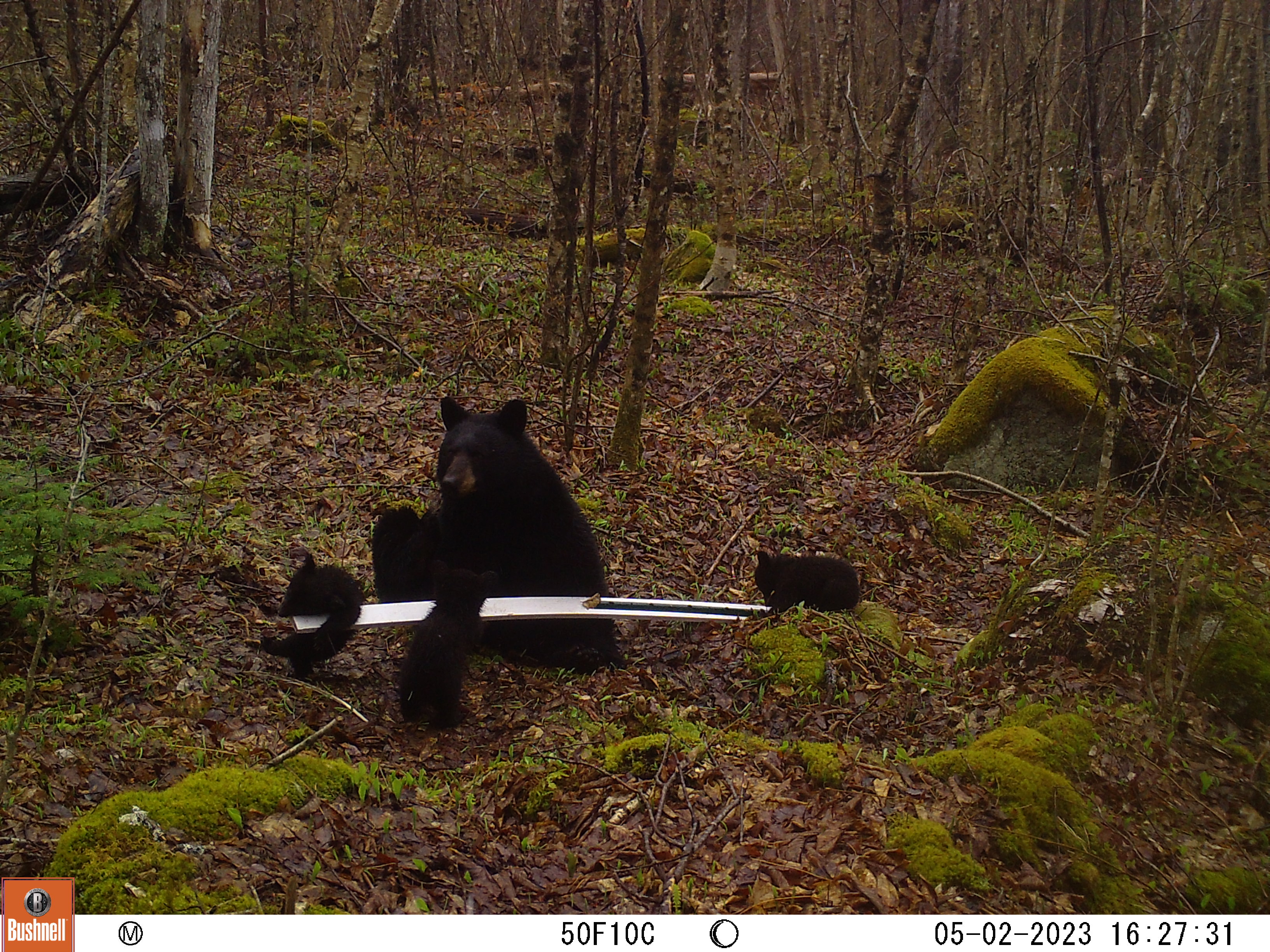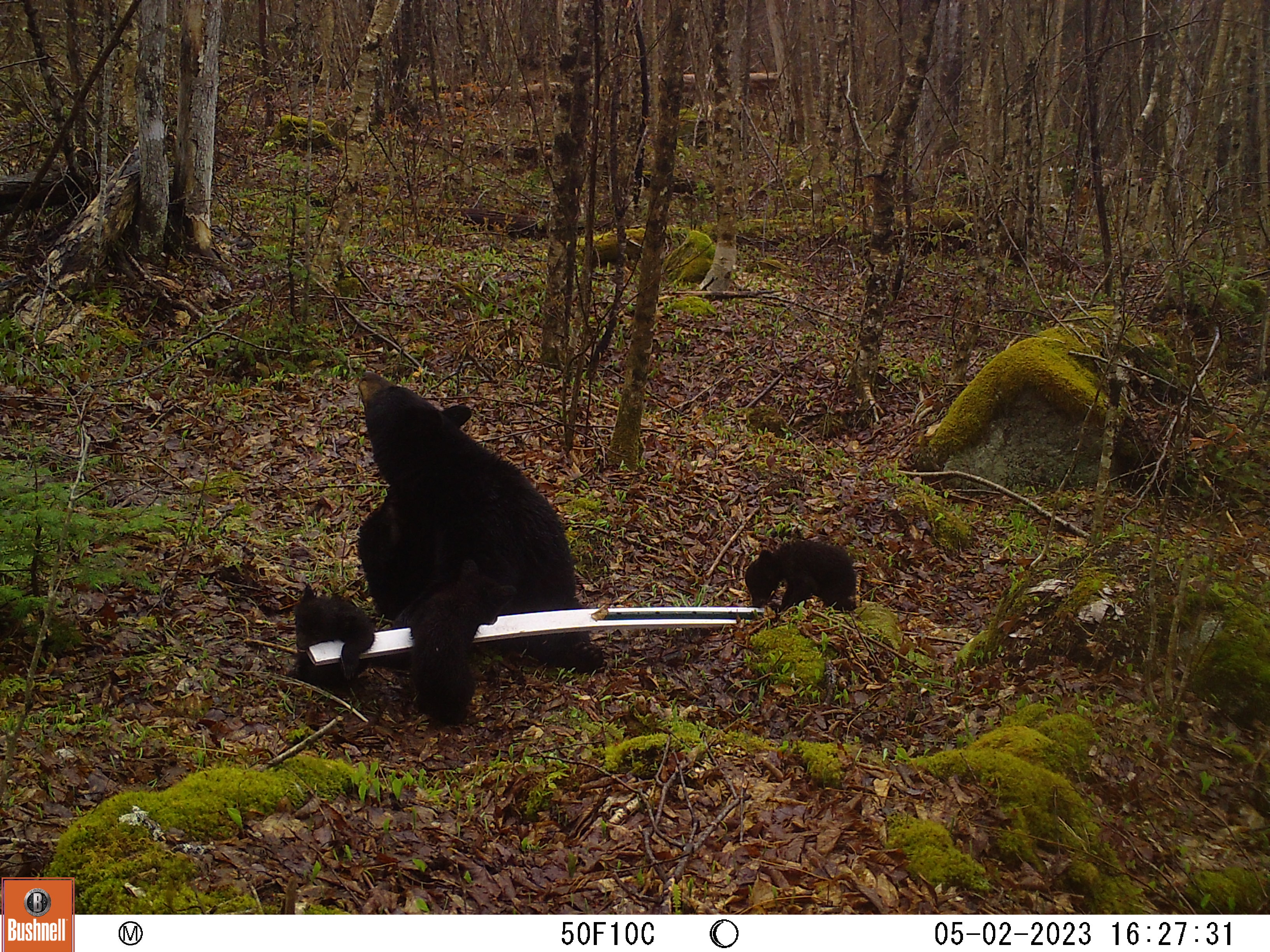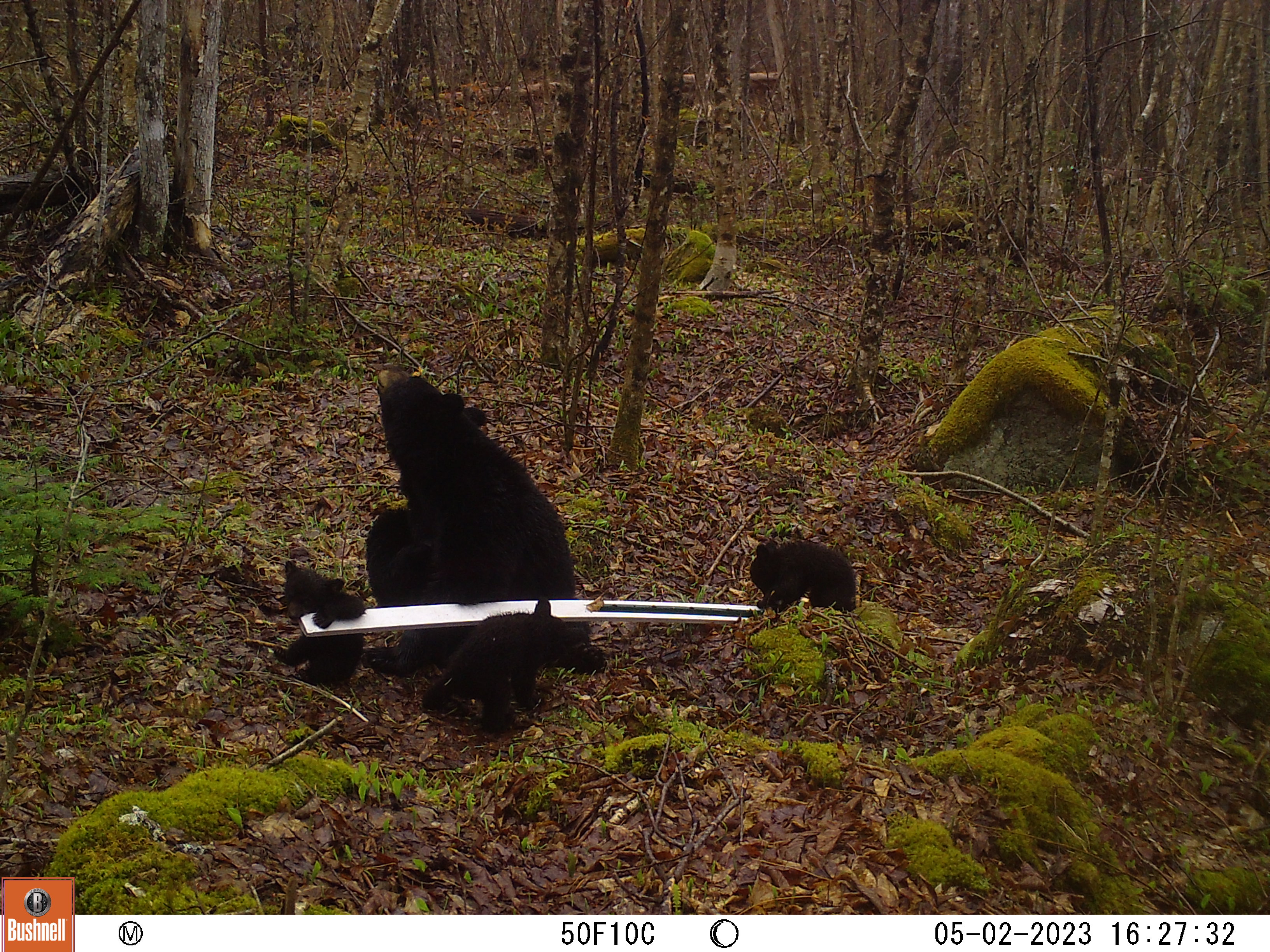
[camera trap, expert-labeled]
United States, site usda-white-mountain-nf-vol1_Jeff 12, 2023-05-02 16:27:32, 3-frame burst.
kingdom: Animalia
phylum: Chordata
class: Mammalia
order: Carnivora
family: Ursidae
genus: Ursus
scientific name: Ursus americanus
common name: black bear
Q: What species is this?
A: Black bear (Ursus americanus).